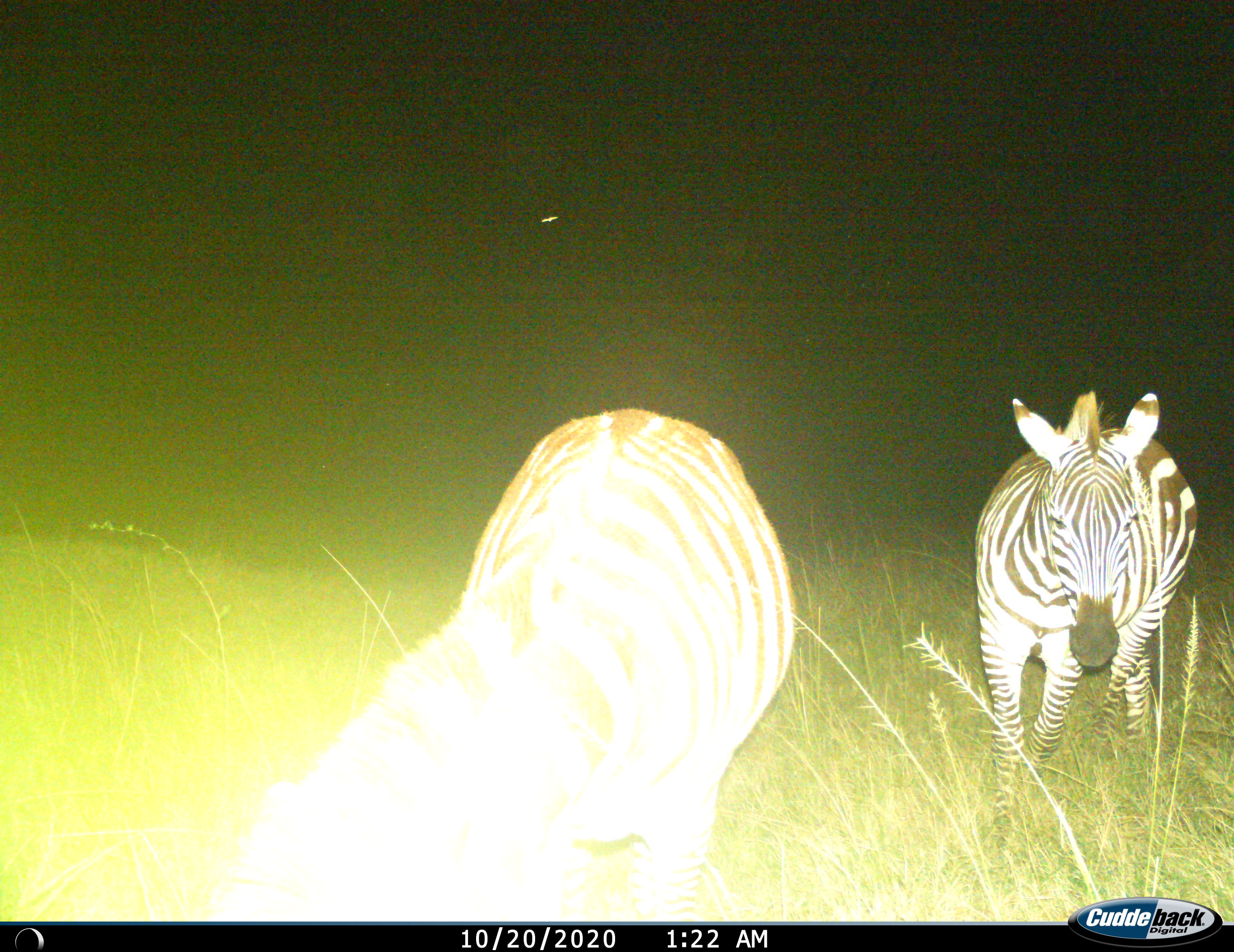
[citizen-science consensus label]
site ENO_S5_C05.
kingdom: Animalia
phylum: Chordata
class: Mammalia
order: Perissodactyla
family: Equidae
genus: Equus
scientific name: Equus quagga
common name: plains zebra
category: zebraplains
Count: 2.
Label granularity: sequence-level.